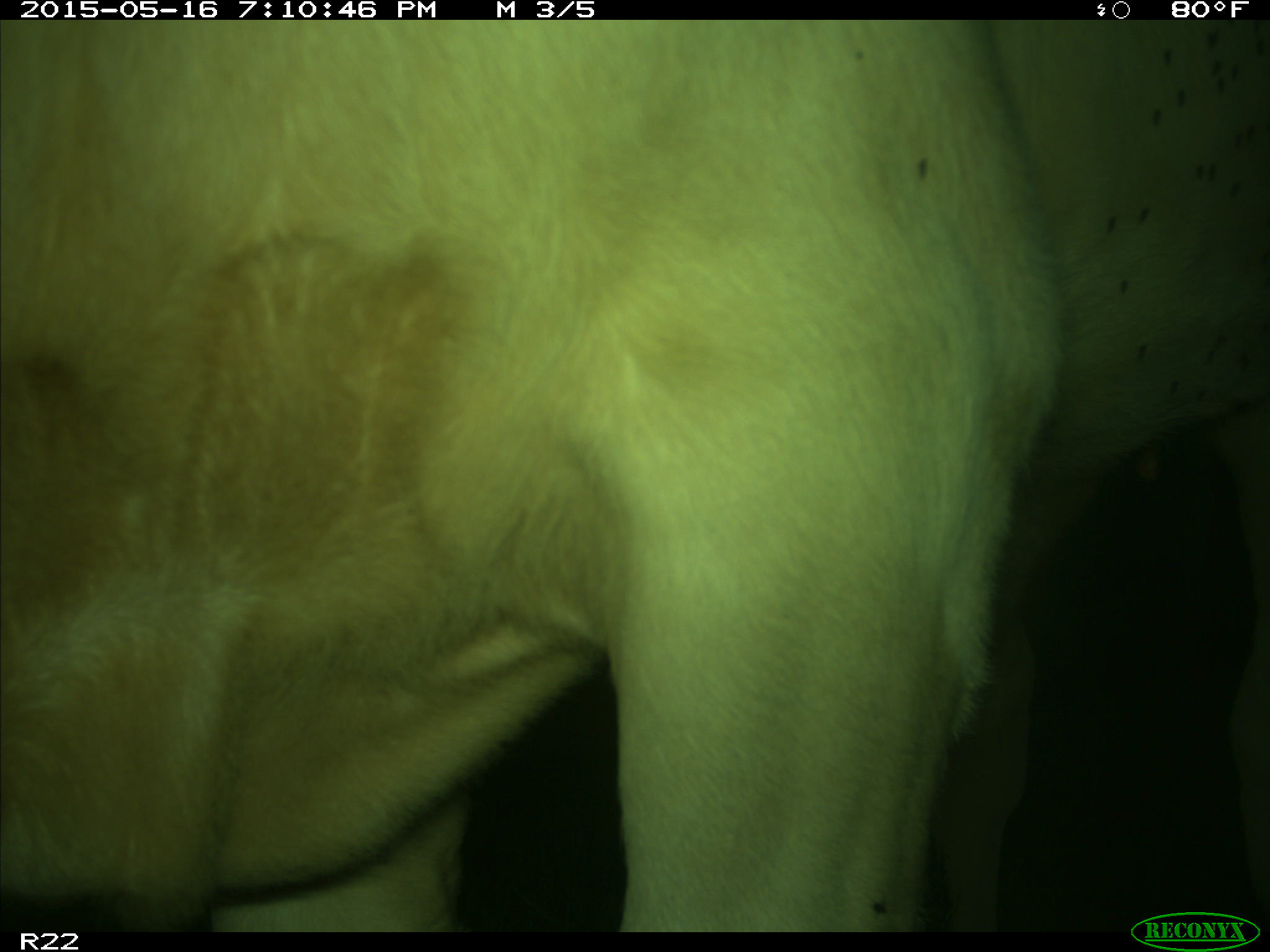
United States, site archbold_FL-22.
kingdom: Animalia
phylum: Chordata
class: Mammalia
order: Artiodactyla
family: Bovidae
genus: Bos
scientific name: Bos taurus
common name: domestic cow